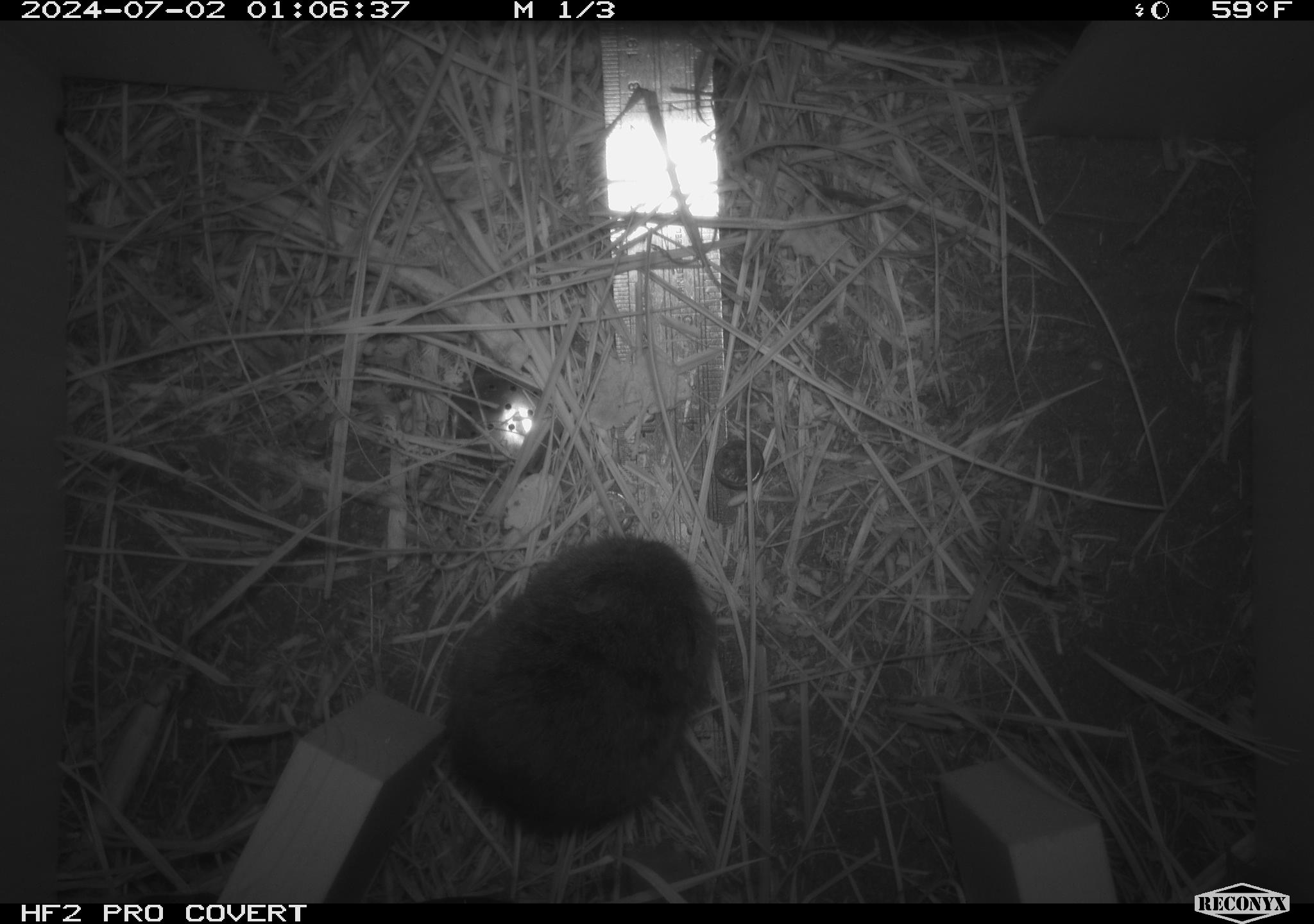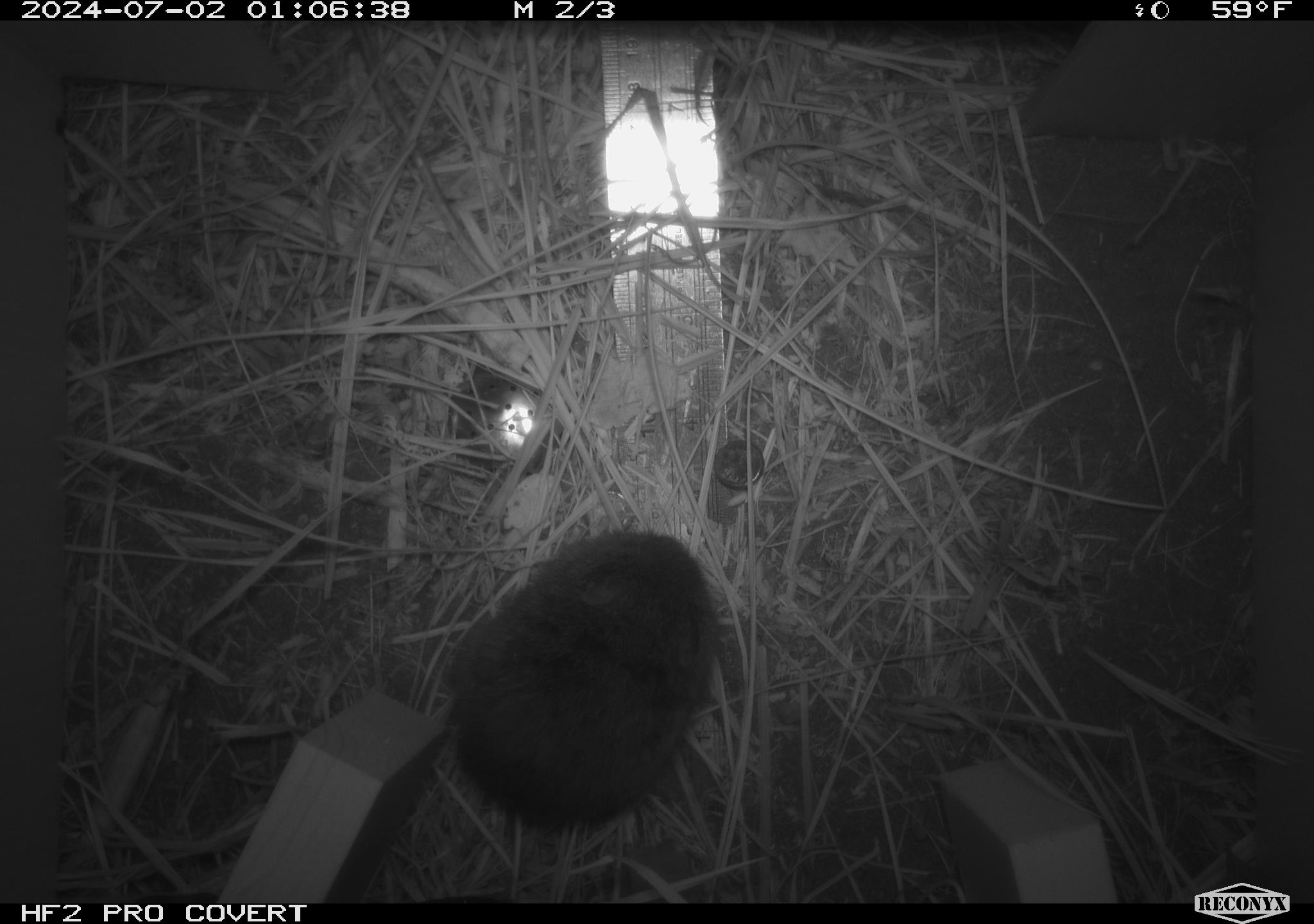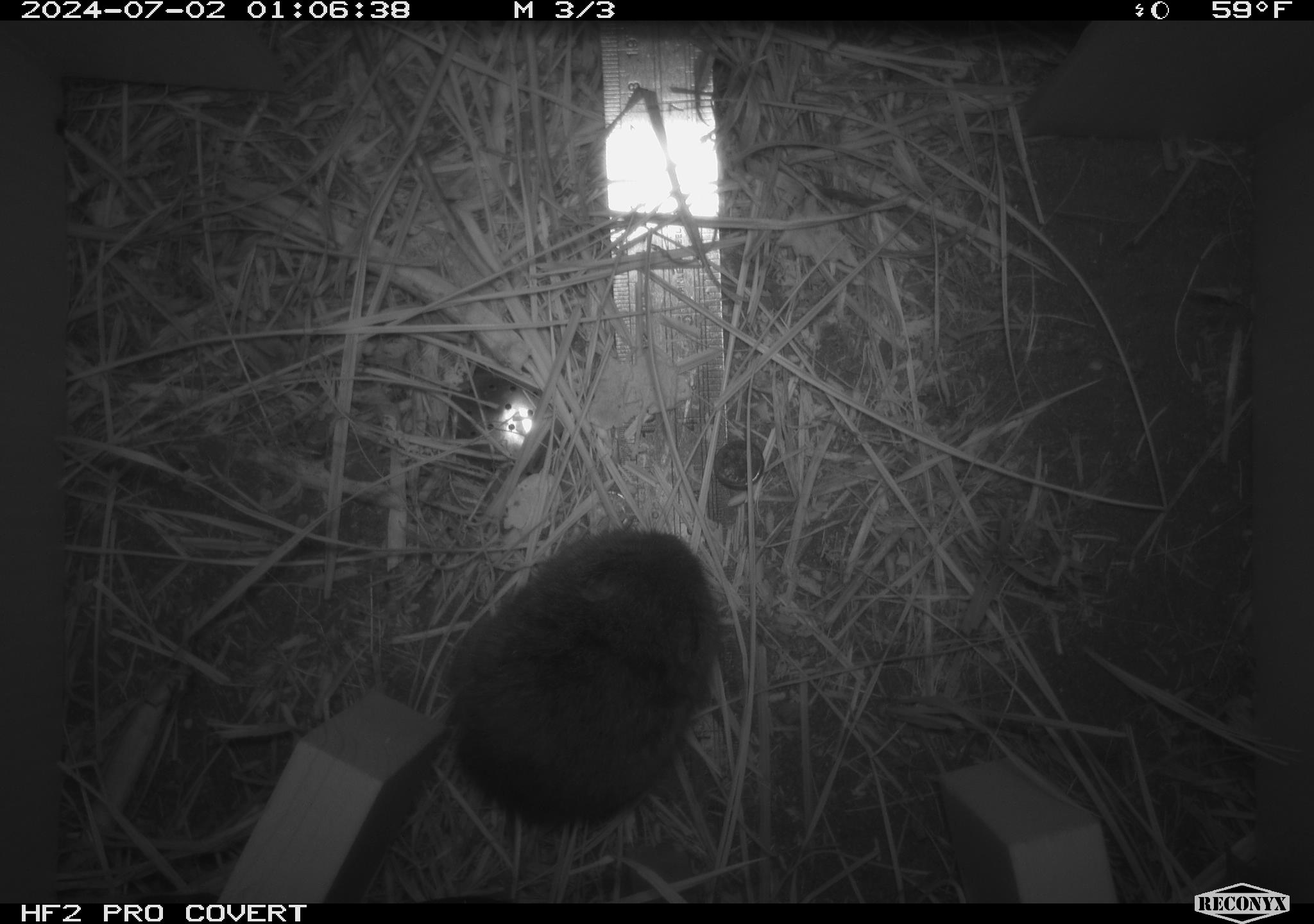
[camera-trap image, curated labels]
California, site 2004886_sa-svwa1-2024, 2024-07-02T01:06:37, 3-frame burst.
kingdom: Animalia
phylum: Chordata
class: Mammalia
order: Rodentia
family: Cricetidae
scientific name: Arvicolinae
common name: voles, lemmings, and muskrats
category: arvicolinae subfamily